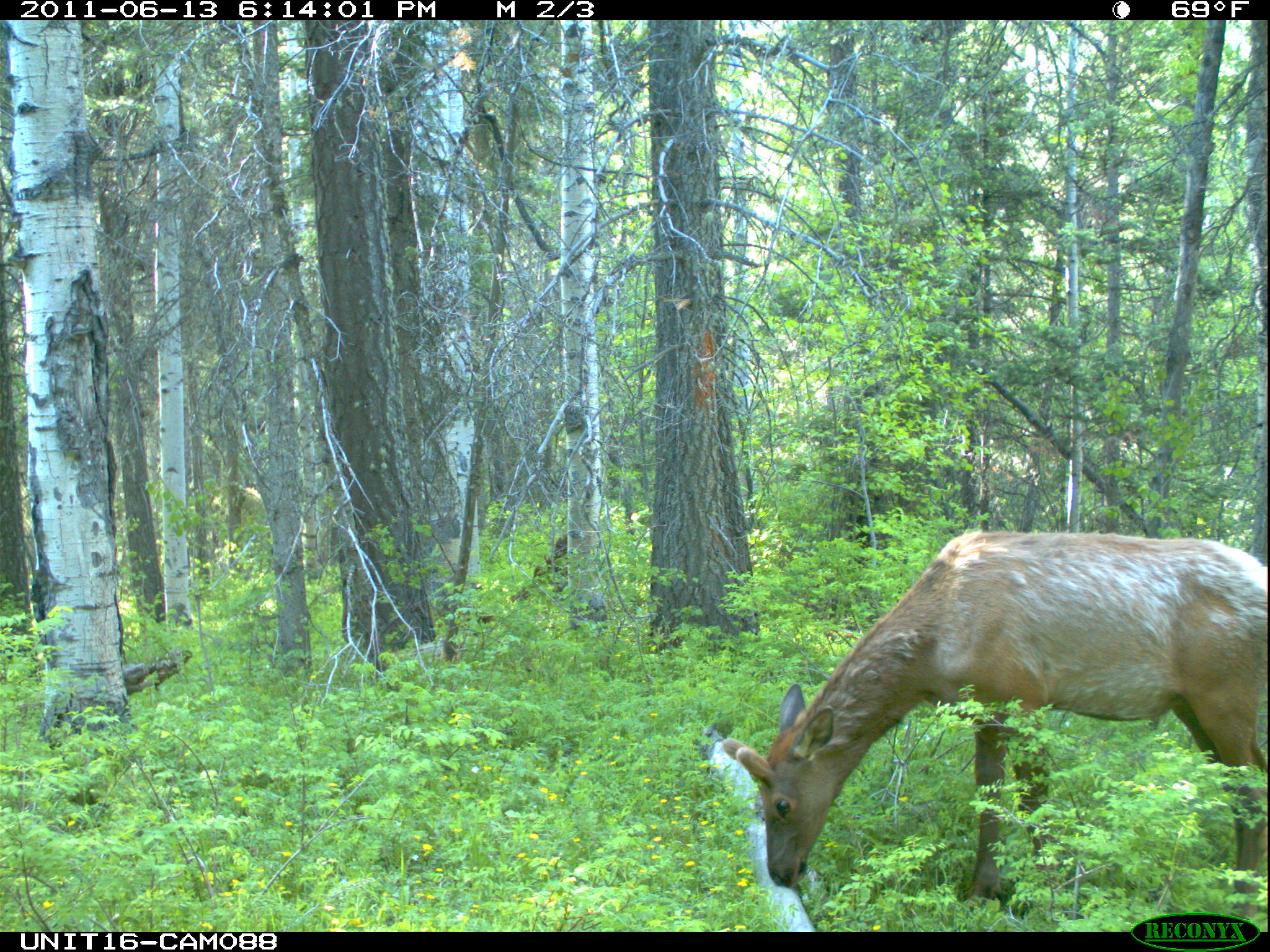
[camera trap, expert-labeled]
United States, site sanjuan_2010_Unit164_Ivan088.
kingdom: Animalia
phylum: Chordata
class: Mammalia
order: Artiodactyla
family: Cervidae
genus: Cervus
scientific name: Cervus elaphus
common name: red deer